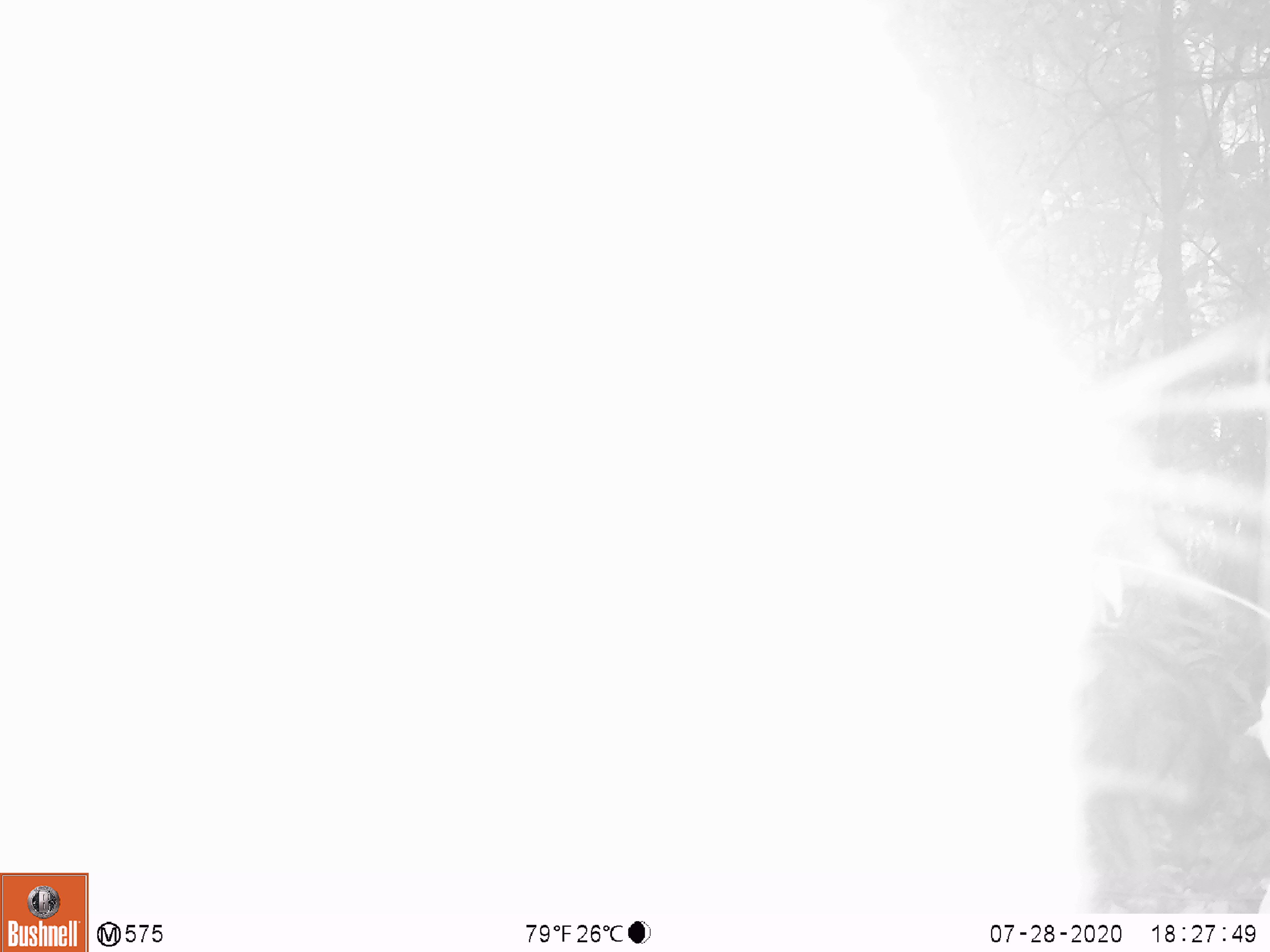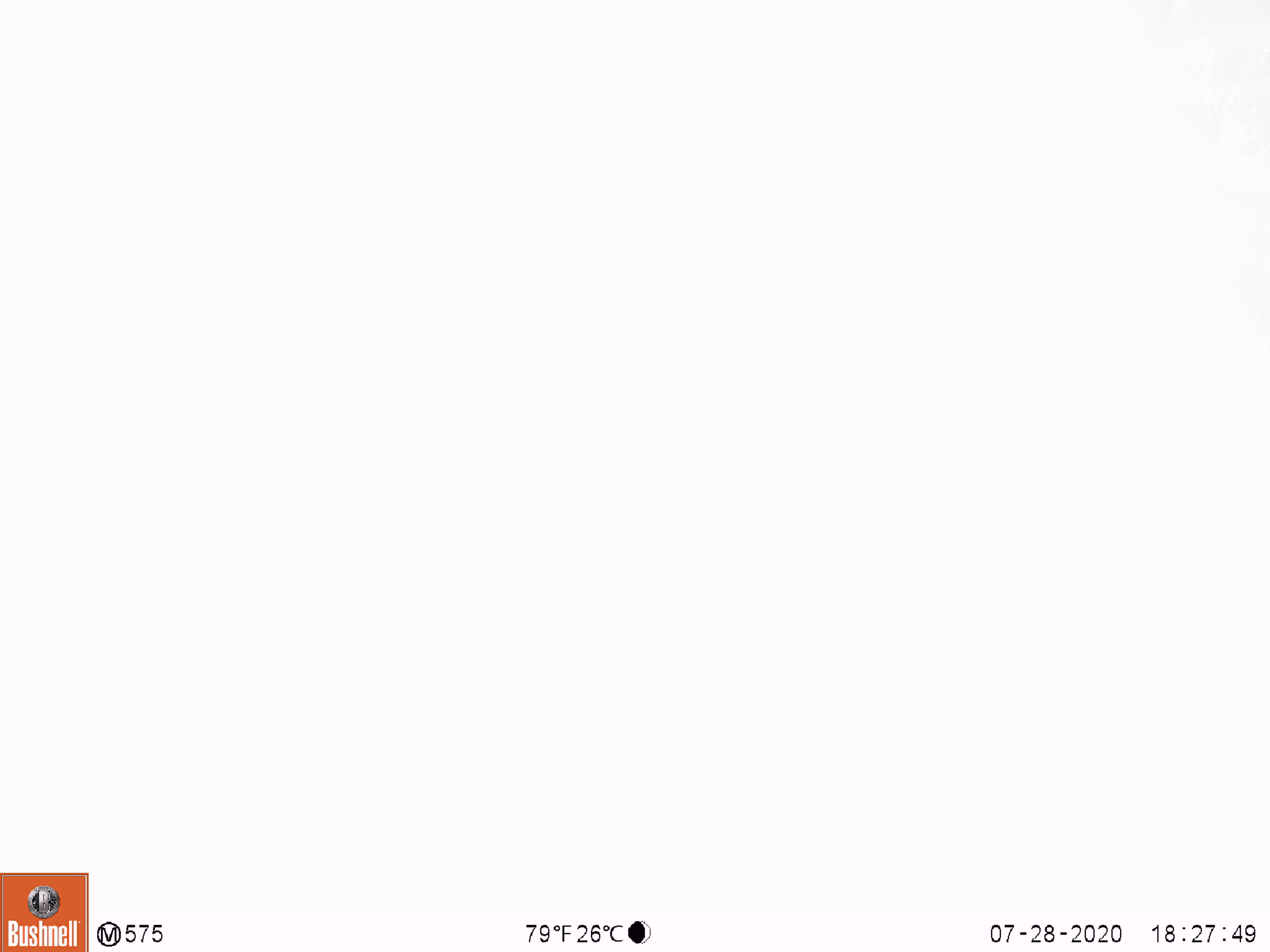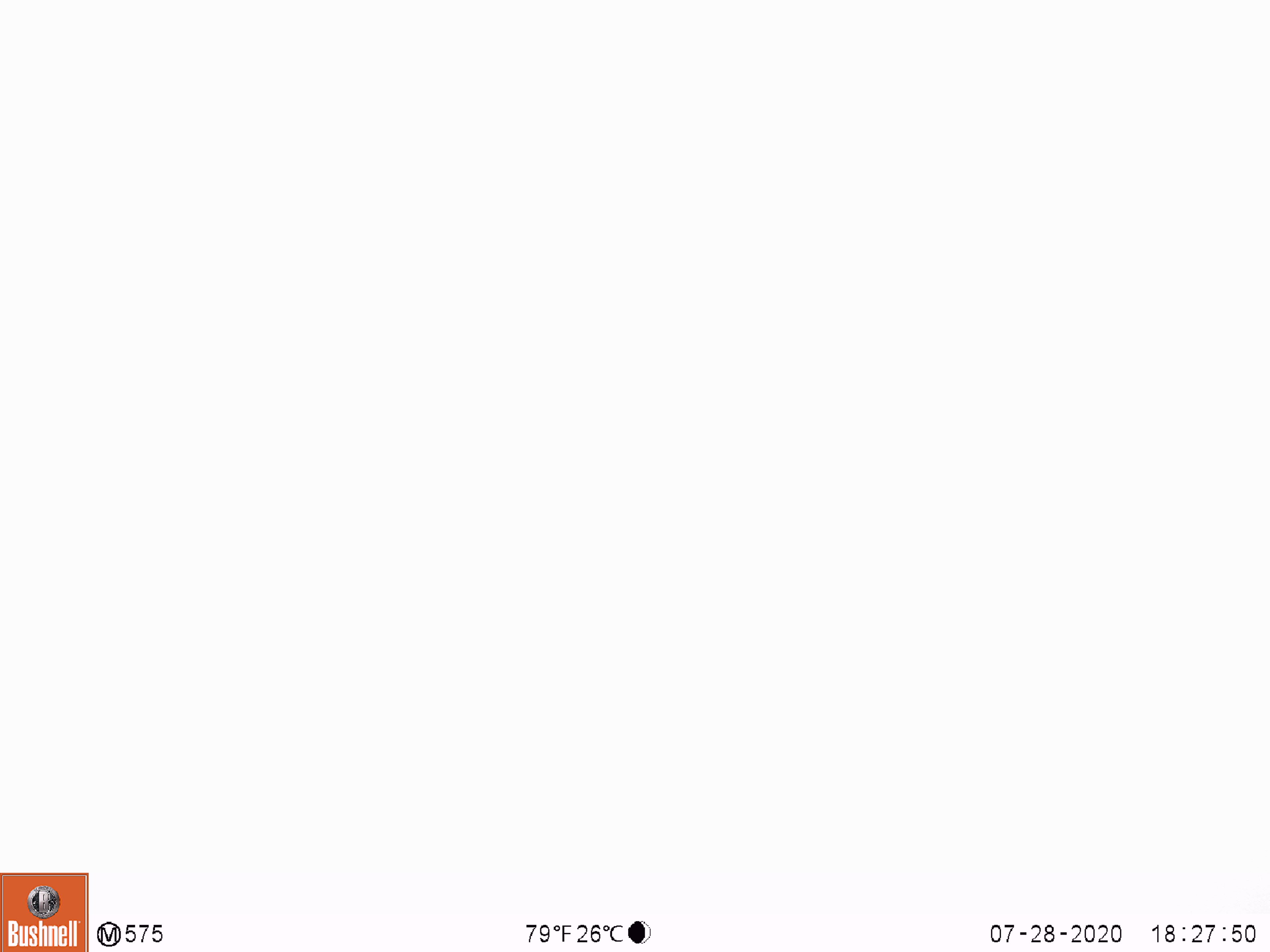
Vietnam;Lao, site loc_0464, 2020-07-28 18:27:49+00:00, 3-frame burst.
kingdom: Animalia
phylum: Chordata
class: Mammalia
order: Artiodactyla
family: Suidae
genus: Sus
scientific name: Sus scrofa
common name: eurasian wild pig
Eurasian wild pig (Sus scrofa). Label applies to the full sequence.